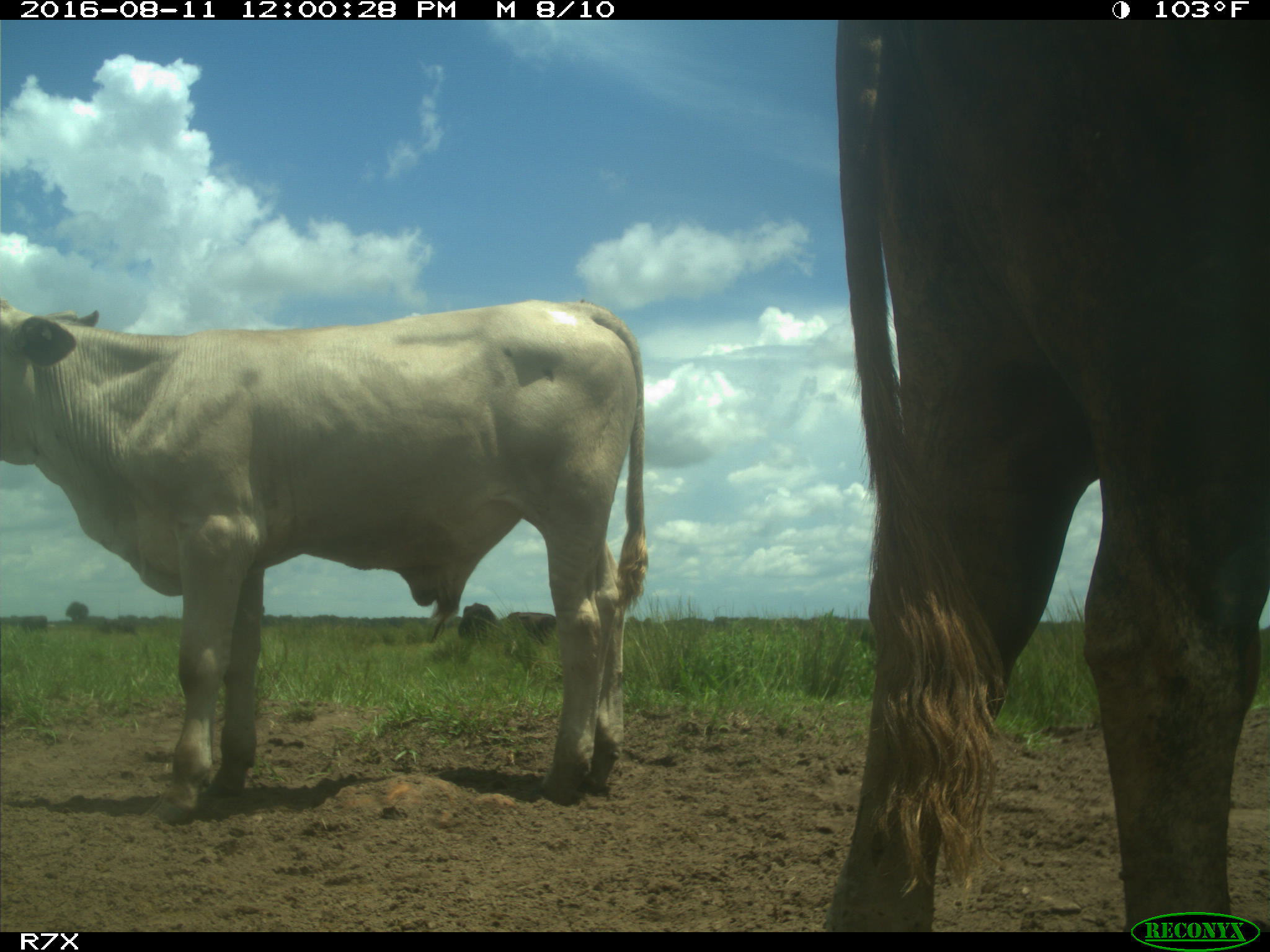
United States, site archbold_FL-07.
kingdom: Animalia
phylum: Chordata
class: Mammalia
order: Artiodactyla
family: Bovidae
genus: Bos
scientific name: Bos taurus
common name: domestic cow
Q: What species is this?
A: Bos taurus (domestic cow).